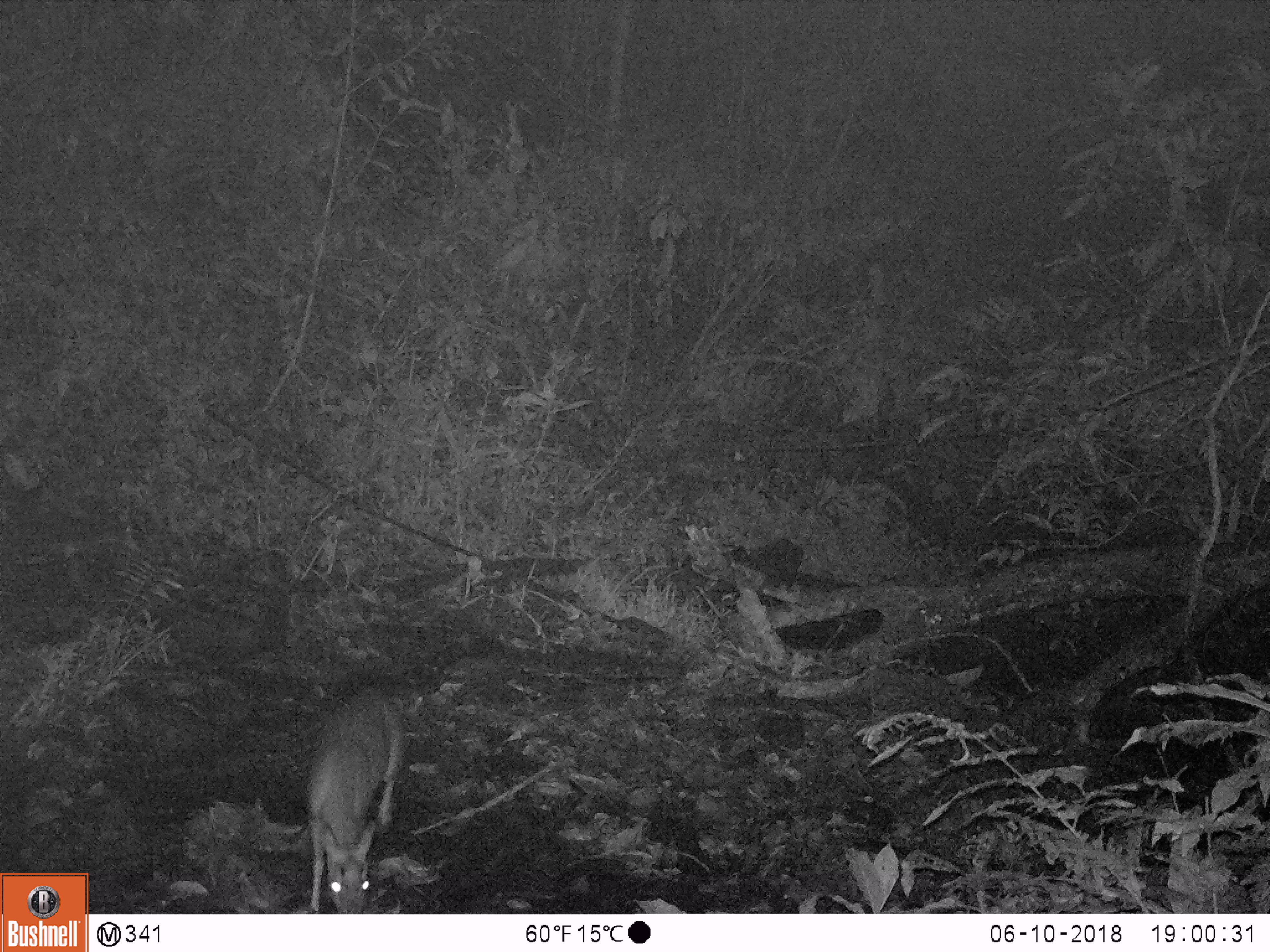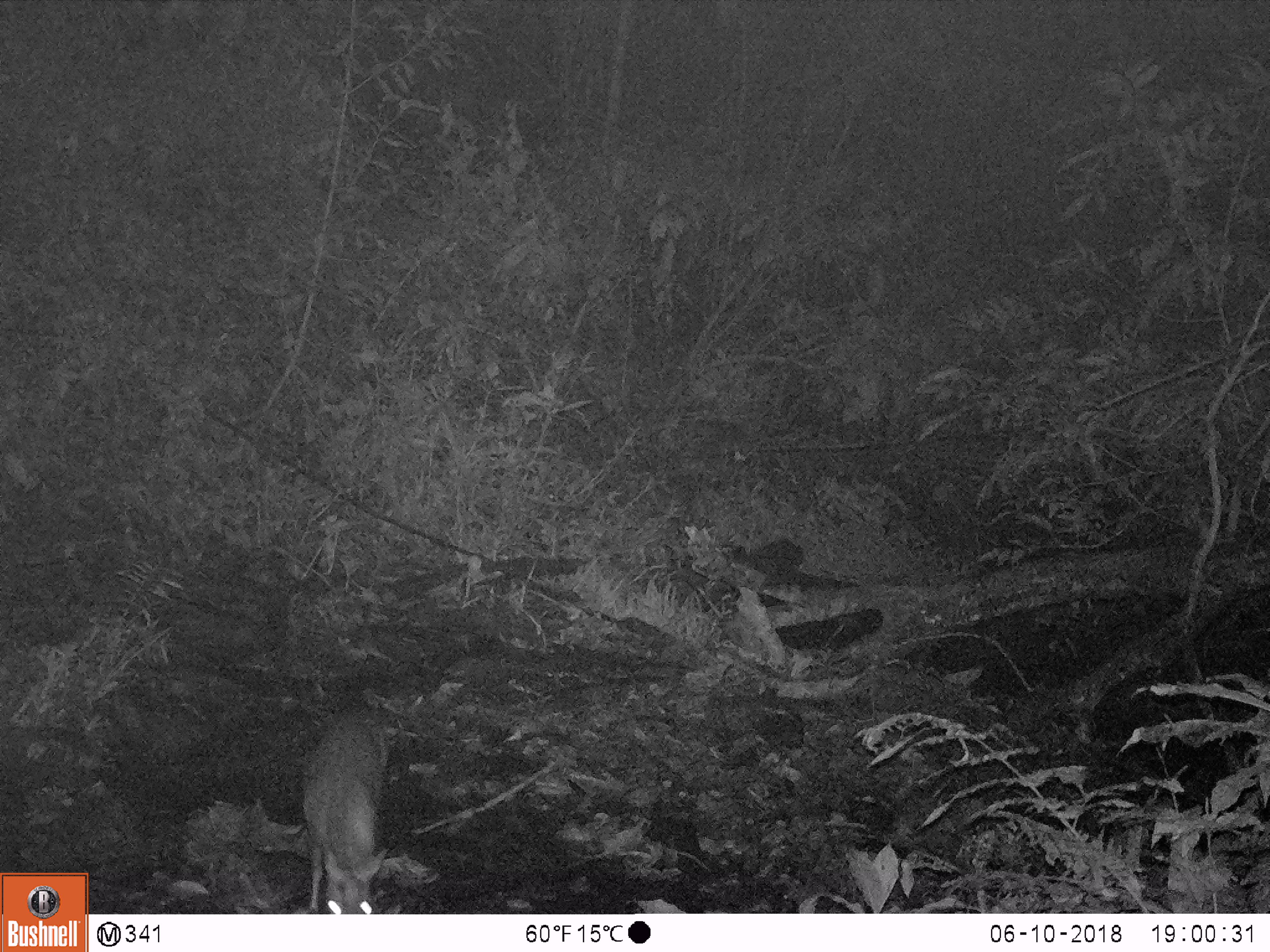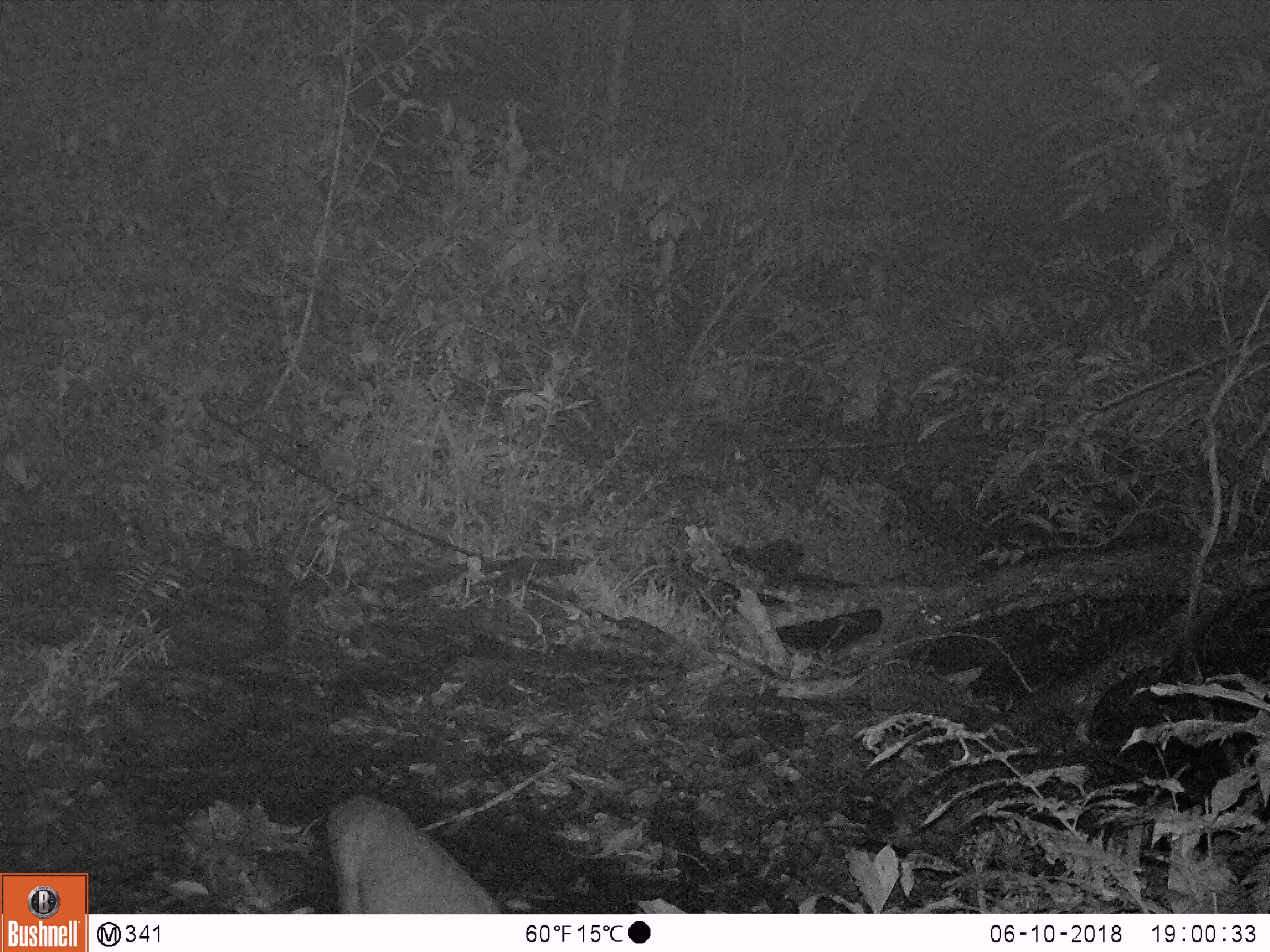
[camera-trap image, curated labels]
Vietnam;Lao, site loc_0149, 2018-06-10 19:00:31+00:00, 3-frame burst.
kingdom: Animalia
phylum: Chordata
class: Mammalia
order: Artiodactyla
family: Cervidae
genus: Muntiacus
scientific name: Muntiacus rooseveltorum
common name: roosevelt's muntjac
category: roosevelts muntjac group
Roosevelts muntjac group (roosevelt's muntjac) (Muntiacus rooseveltorum). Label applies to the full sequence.